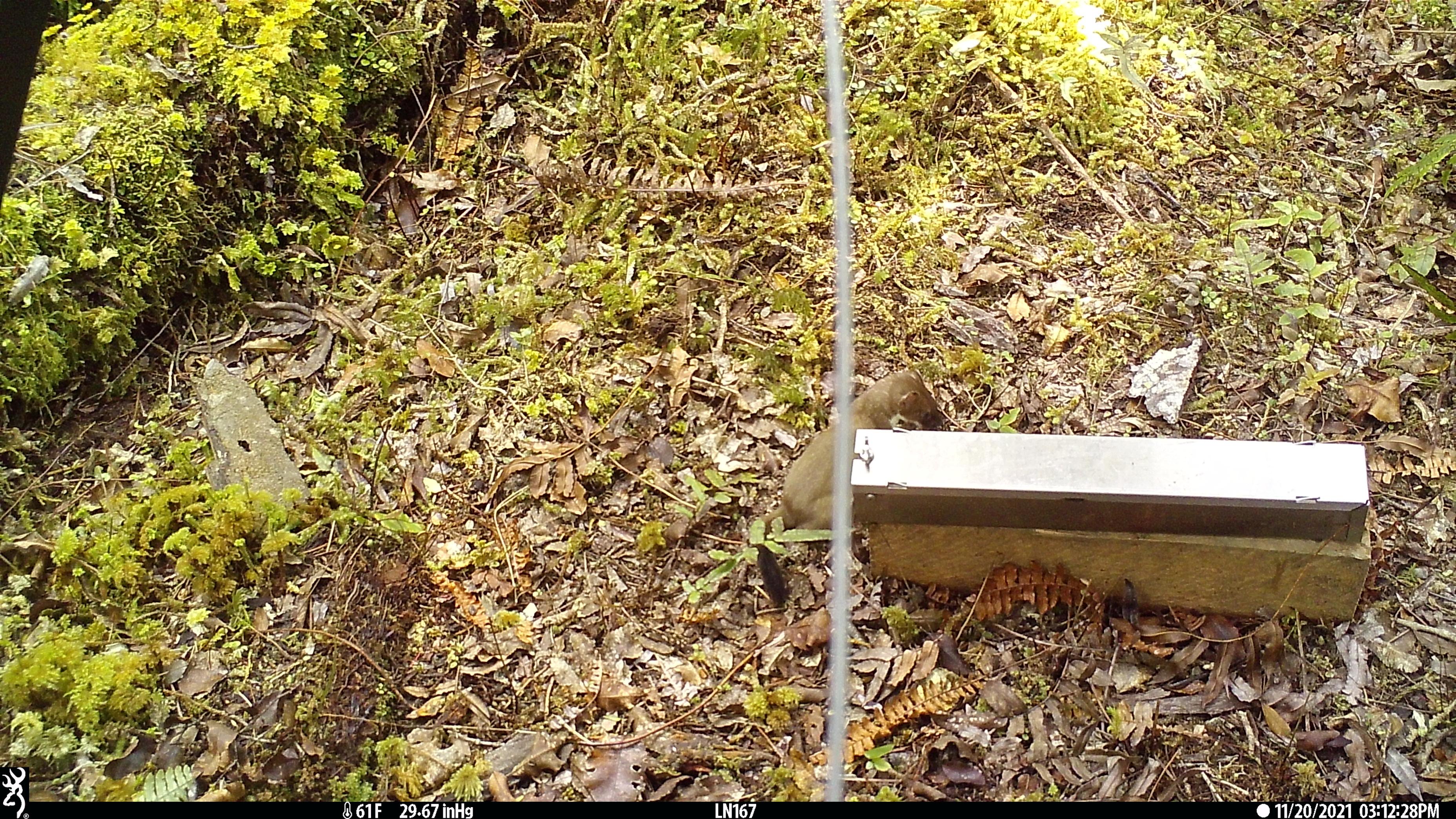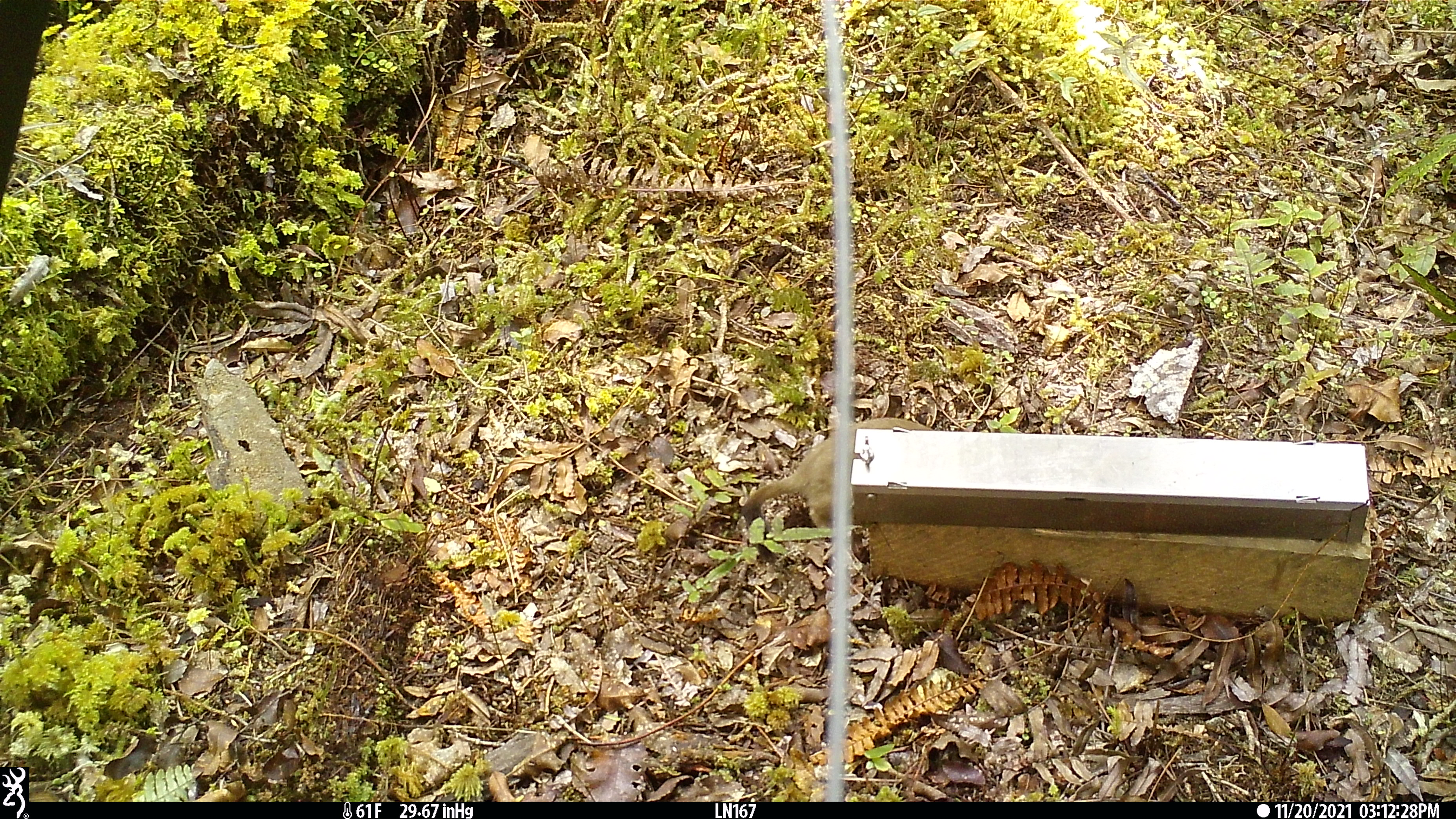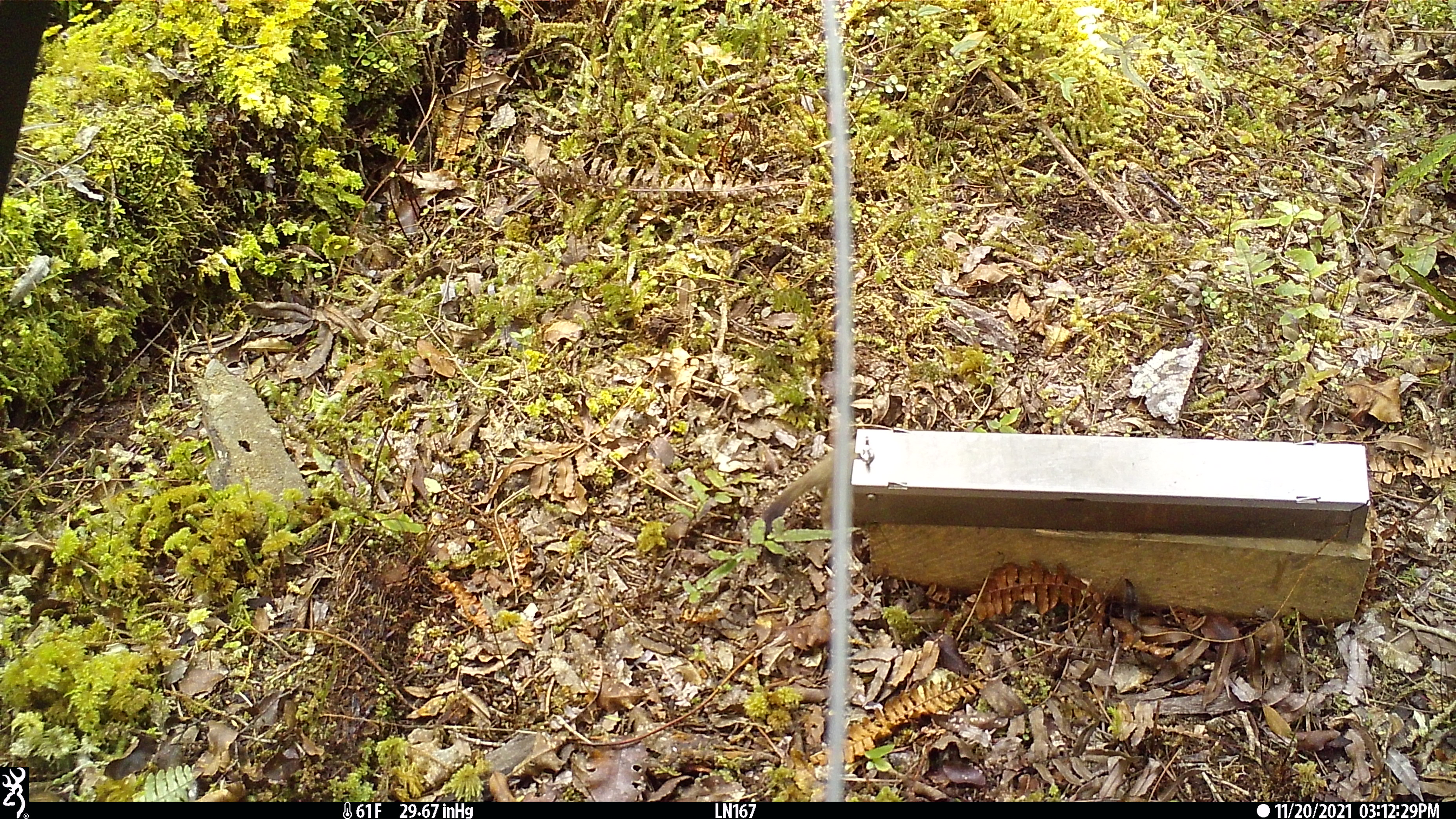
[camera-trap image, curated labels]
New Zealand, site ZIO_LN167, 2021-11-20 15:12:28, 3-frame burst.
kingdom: Animalia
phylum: Chordata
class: Mammalia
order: Carnivora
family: Mustelidae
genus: Mustela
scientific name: Mustela erminea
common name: stoat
Stoat (Mustela erminea).